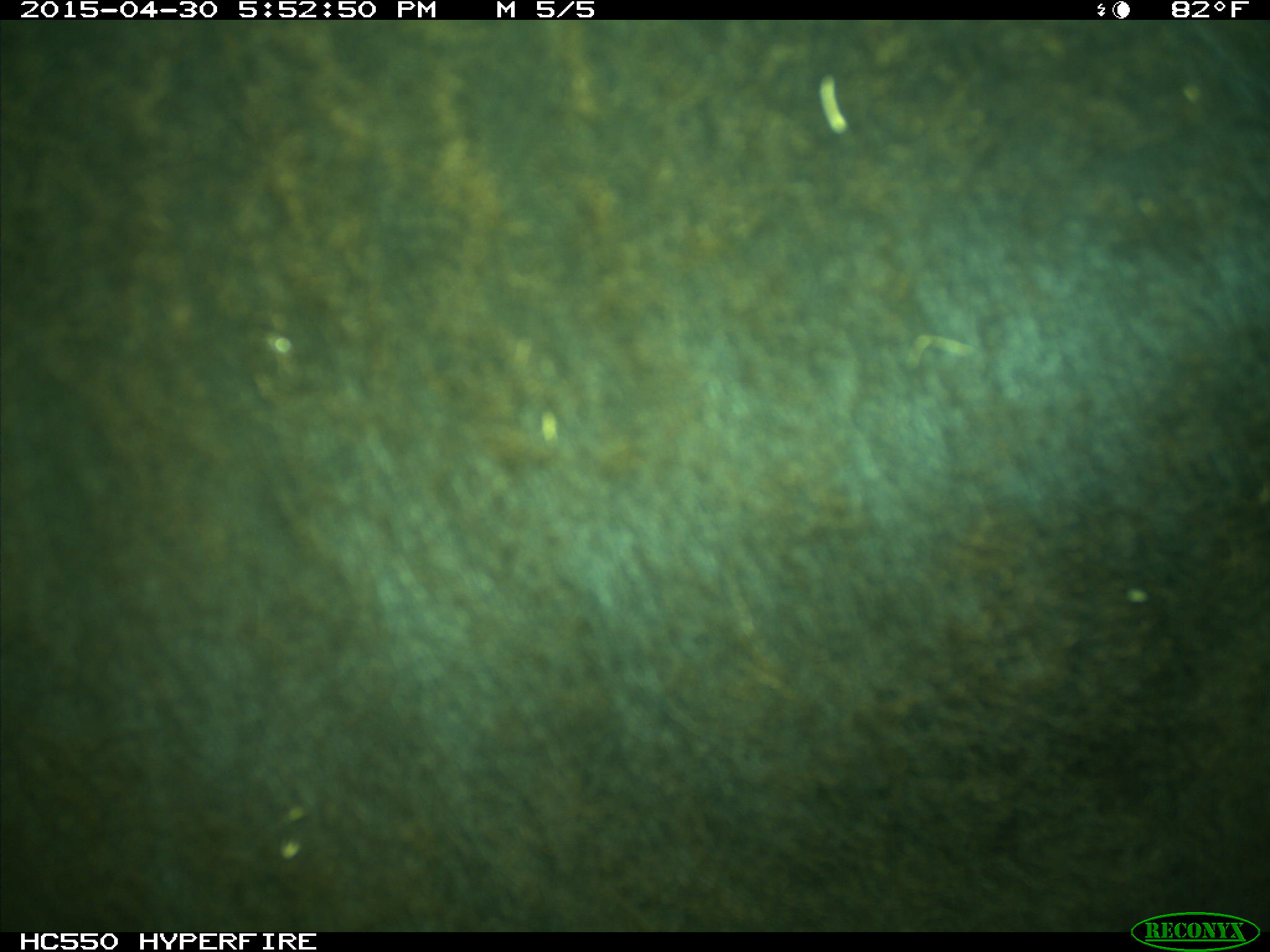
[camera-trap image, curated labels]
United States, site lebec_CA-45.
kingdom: Animalia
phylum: Chordata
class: Mammalia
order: Artiodactyla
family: Bovidae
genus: Bos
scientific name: Bos taurus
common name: domestic cow